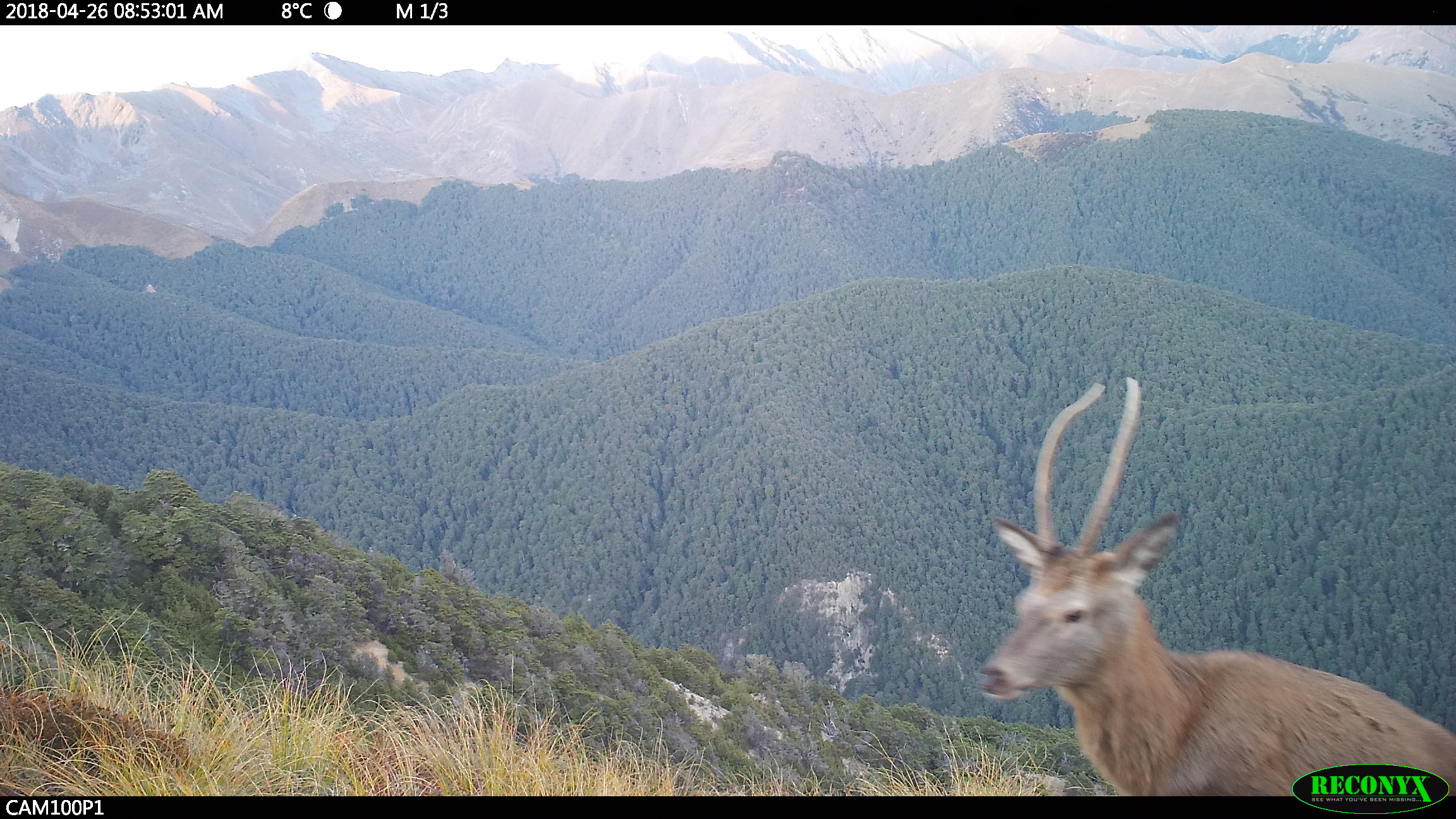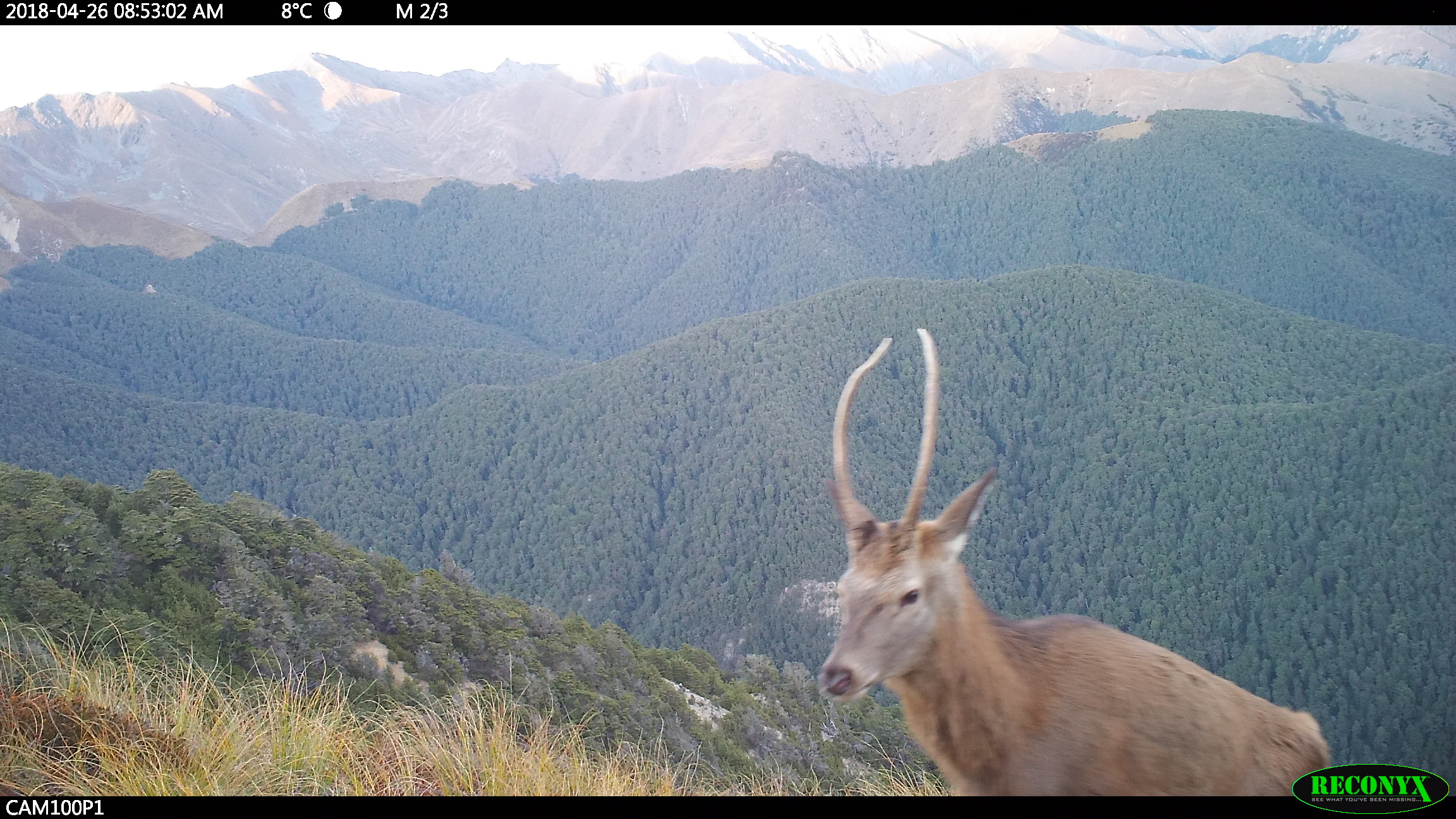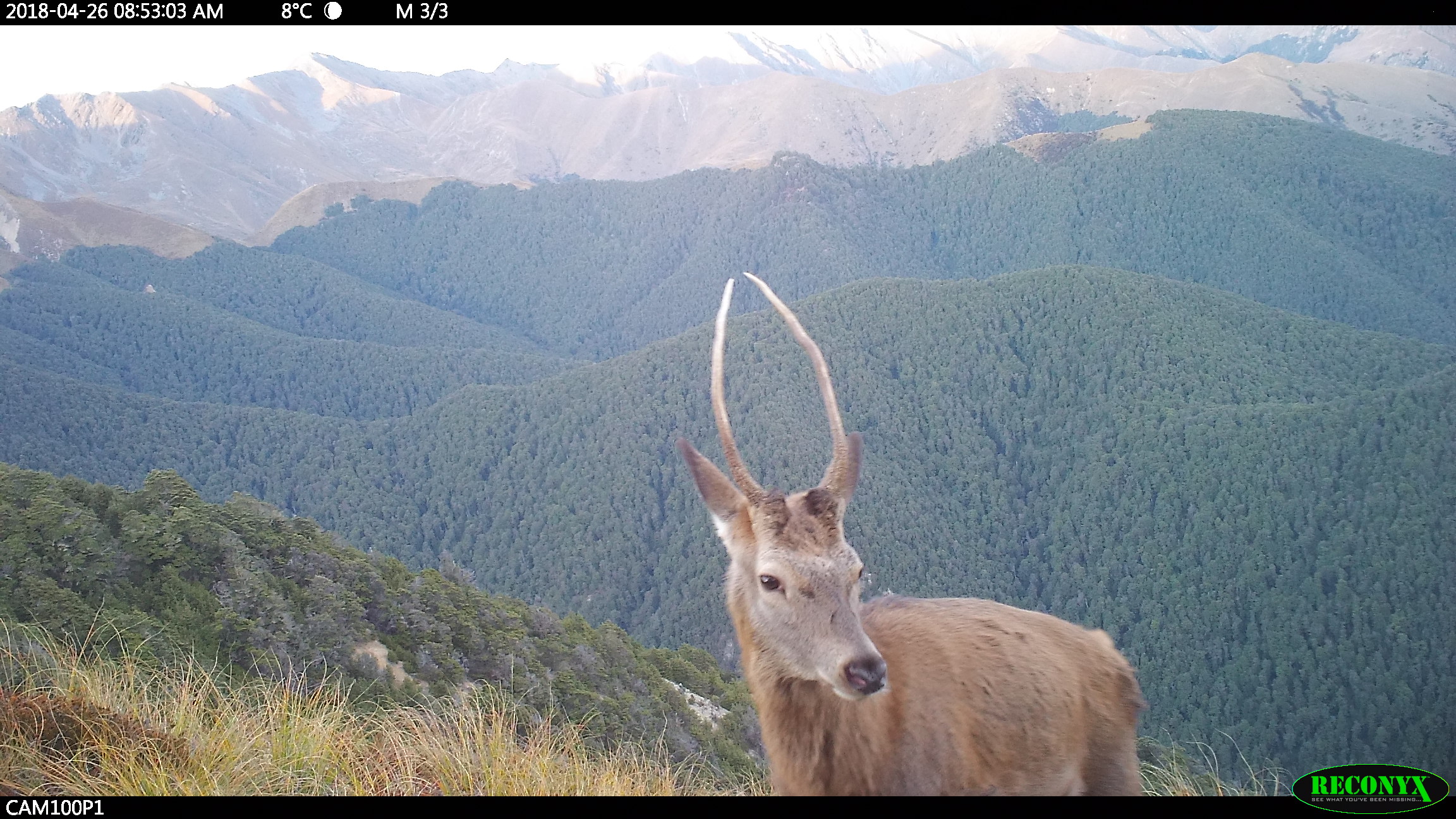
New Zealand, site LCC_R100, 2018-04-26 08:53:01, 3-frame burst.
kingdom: Animalia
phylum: Chordata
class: Mammalia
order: Artiodactyla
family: Cervidae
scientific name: Cervidae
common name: deer